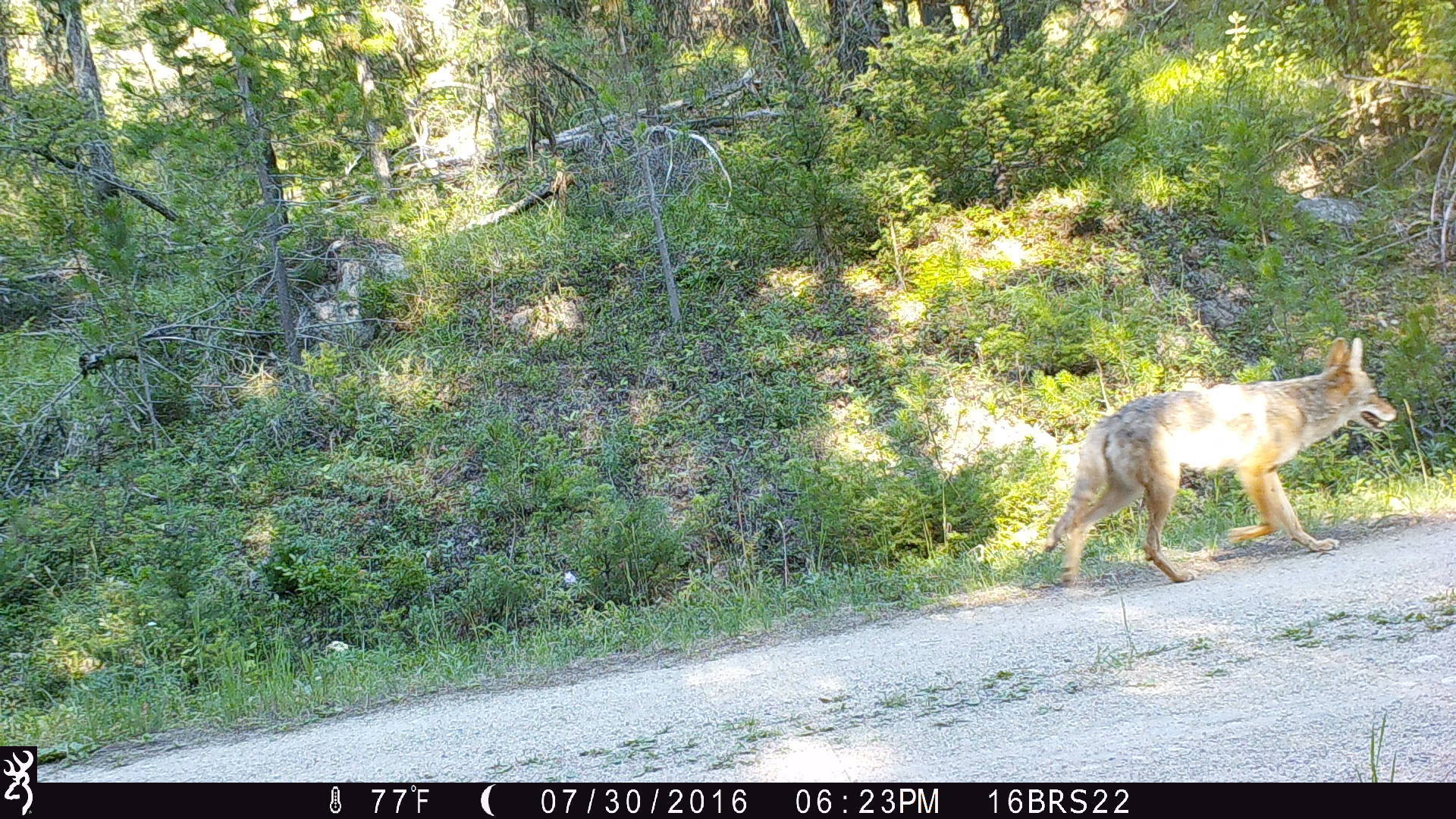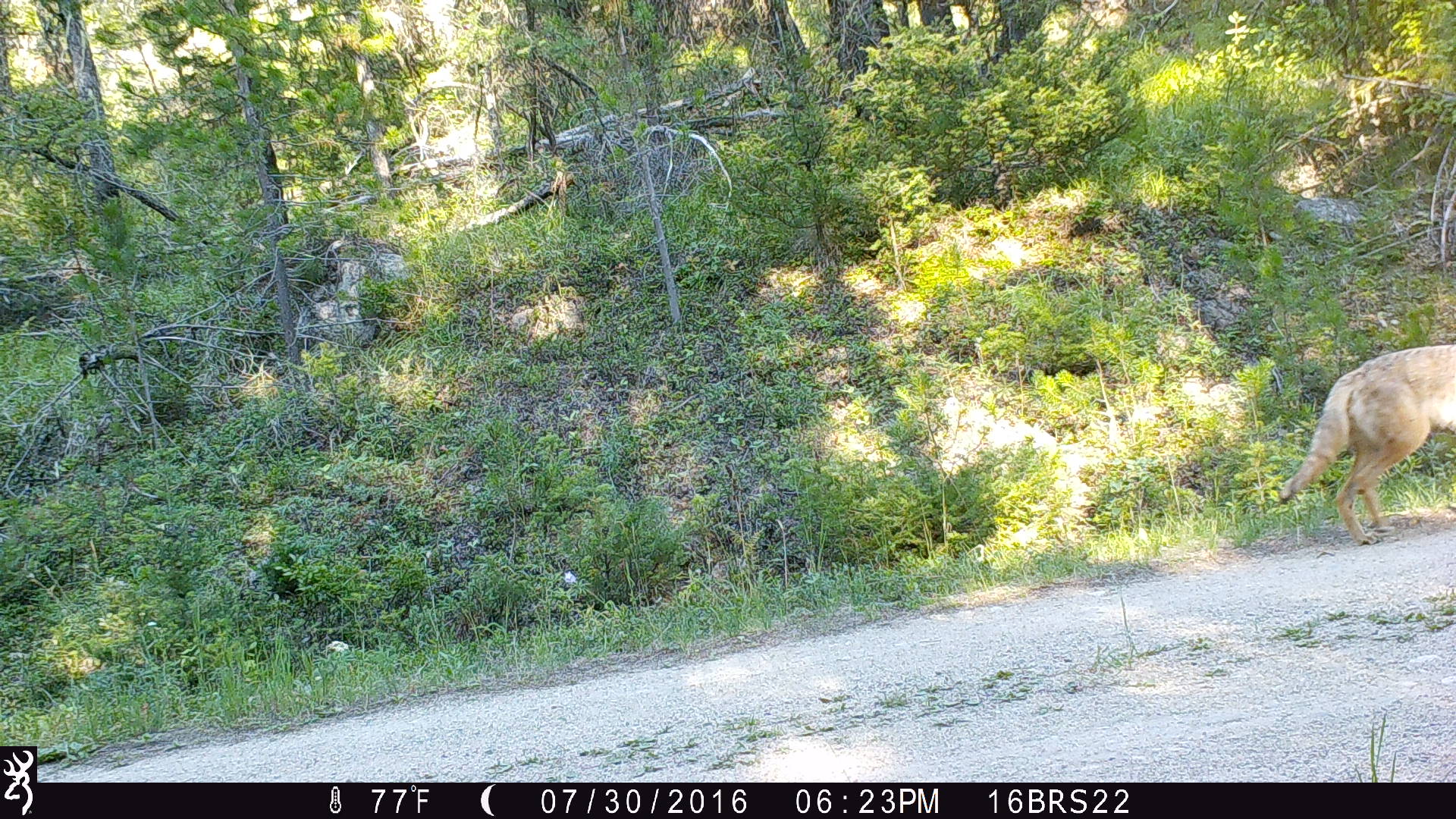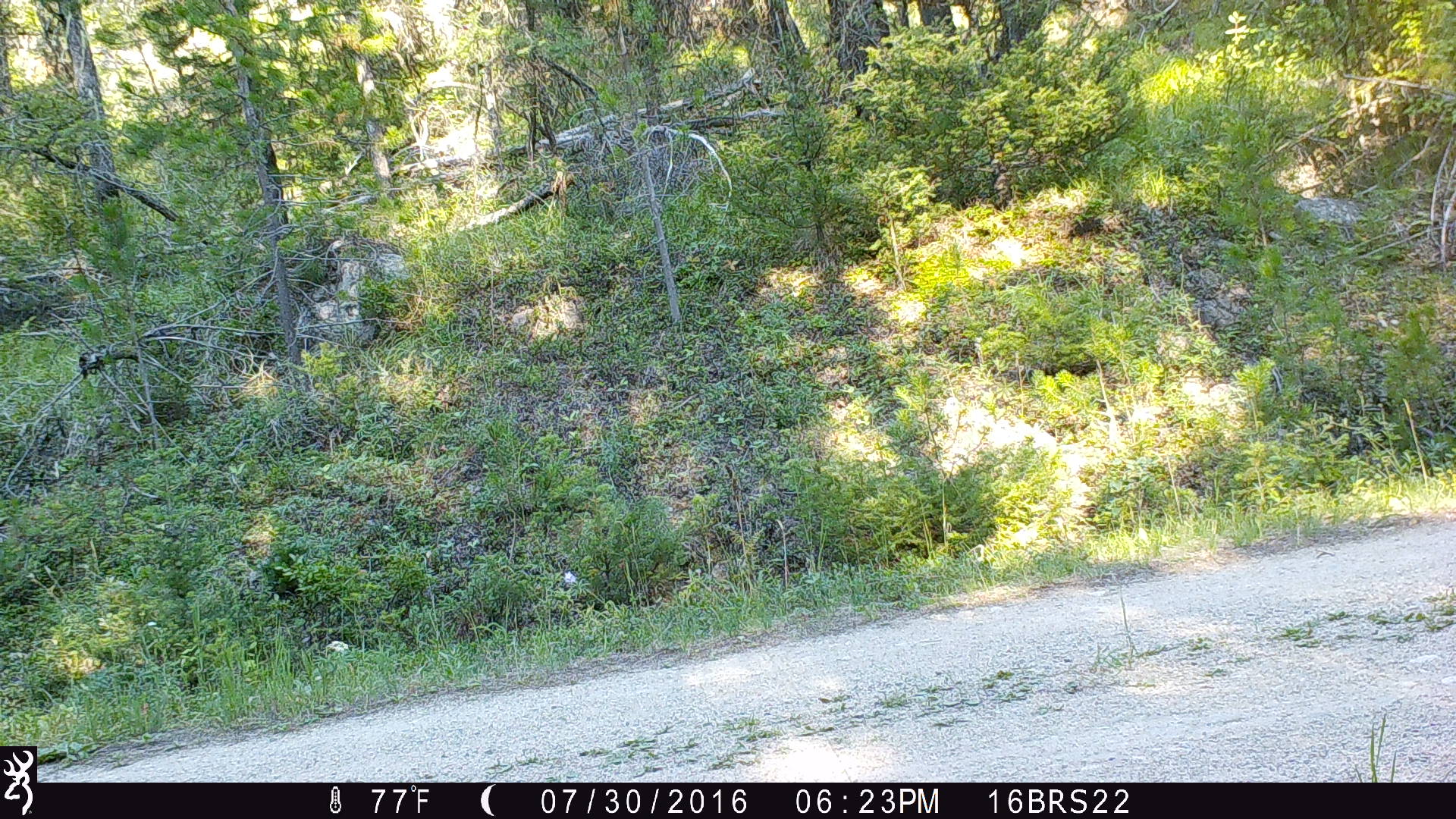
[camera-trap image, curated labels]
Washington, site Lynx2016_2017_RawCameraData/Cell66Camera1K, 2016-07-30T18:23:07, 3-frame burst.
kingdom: Animalia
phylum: Chordata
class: Mammalia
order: Carnivora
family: Canidae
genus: Canis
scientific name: Canis latrans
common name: coyote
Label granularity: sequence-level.